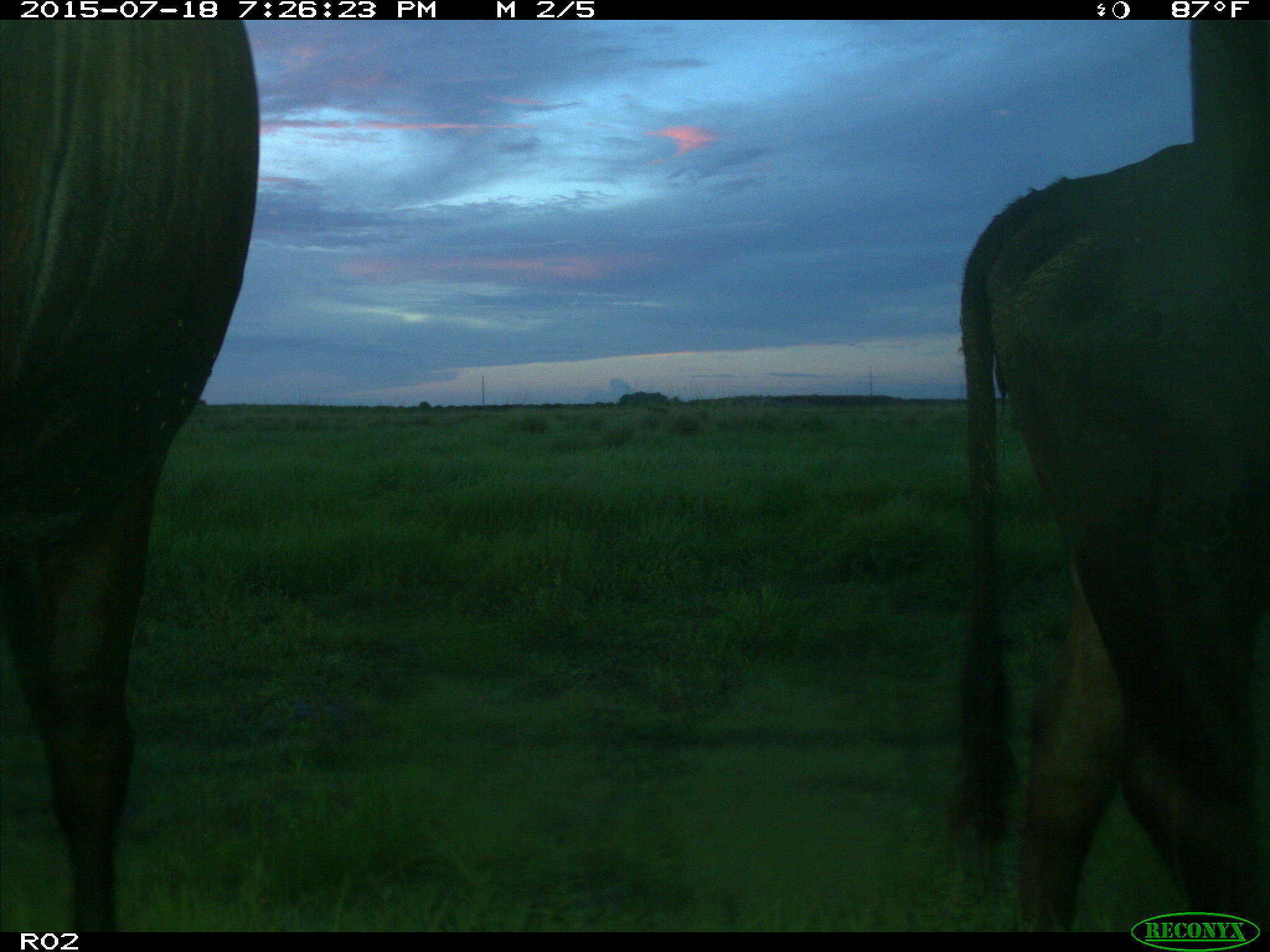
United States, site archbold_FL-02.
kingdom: Animalia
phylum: Chordata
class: Mammalia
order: Artiodactyla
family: Bovidae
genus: Bos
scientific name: Bos taurus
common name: domestic cow